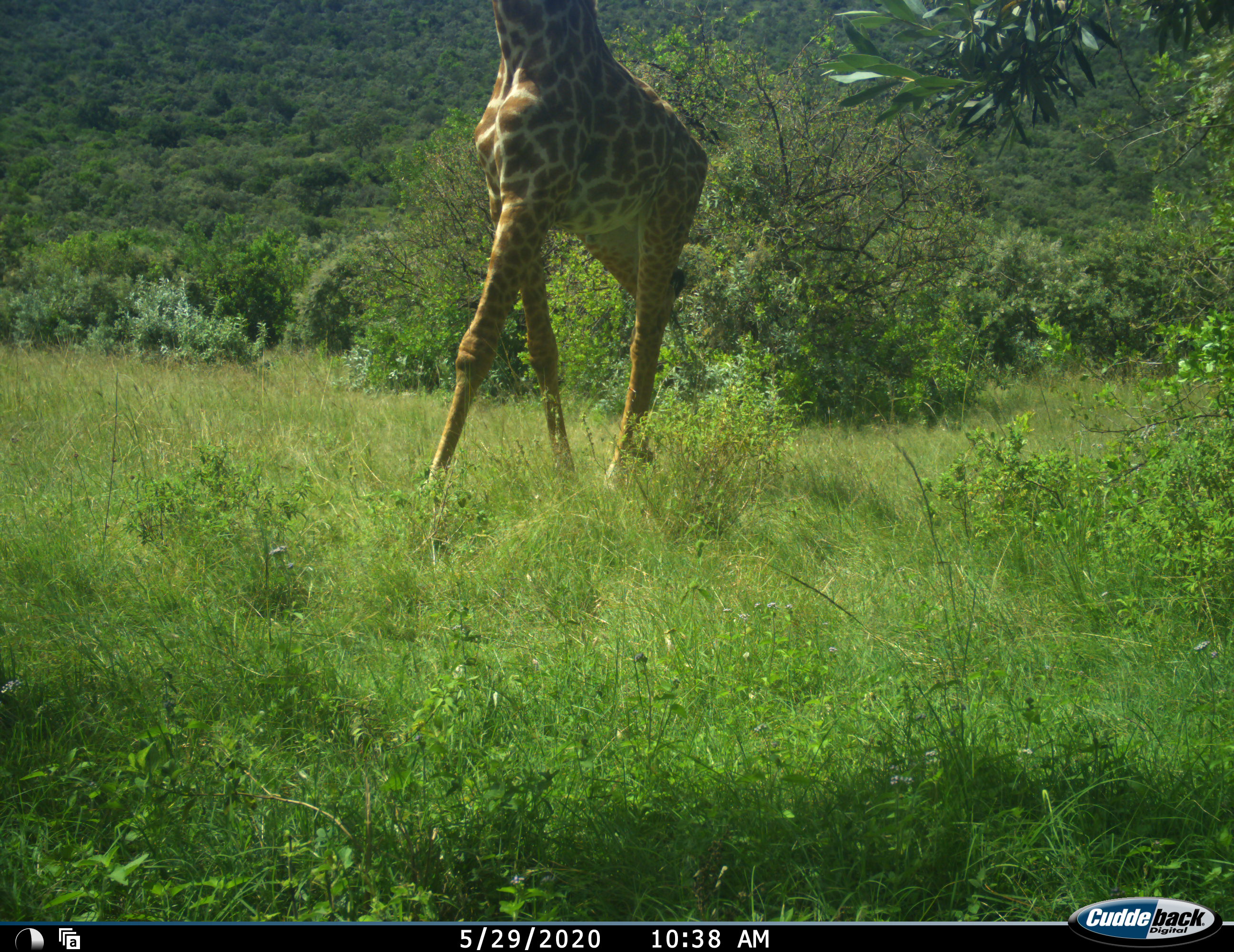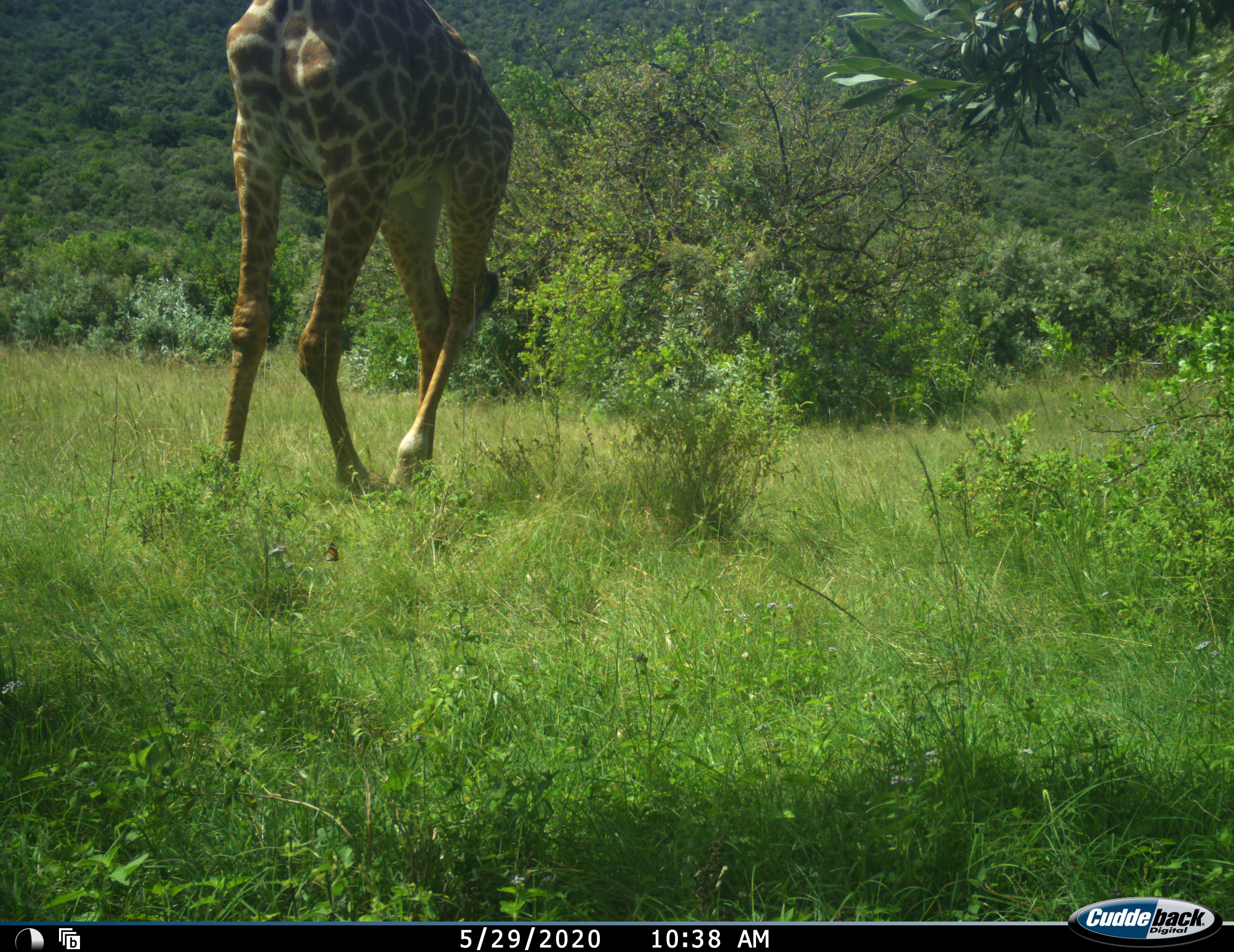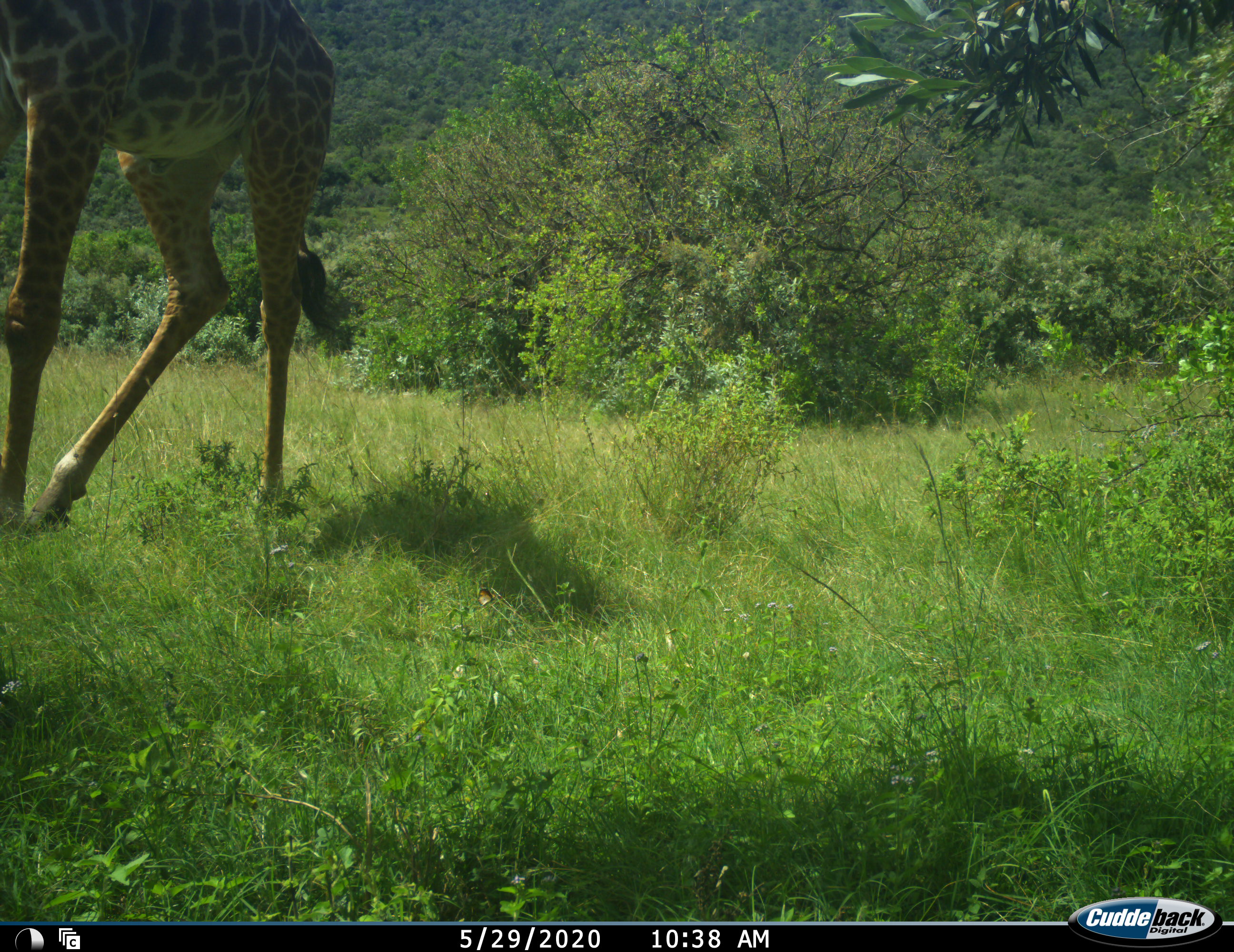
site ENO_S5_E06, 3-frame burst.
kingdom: Animalia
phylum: Chordata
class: Mammalia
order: Artiodactyla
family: Giraffidae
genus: Giraffa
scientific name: Giraffa camelopardalis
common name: giraffe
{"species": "giraffe (Giraffa camelopardalis)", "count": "1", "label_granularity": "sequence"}